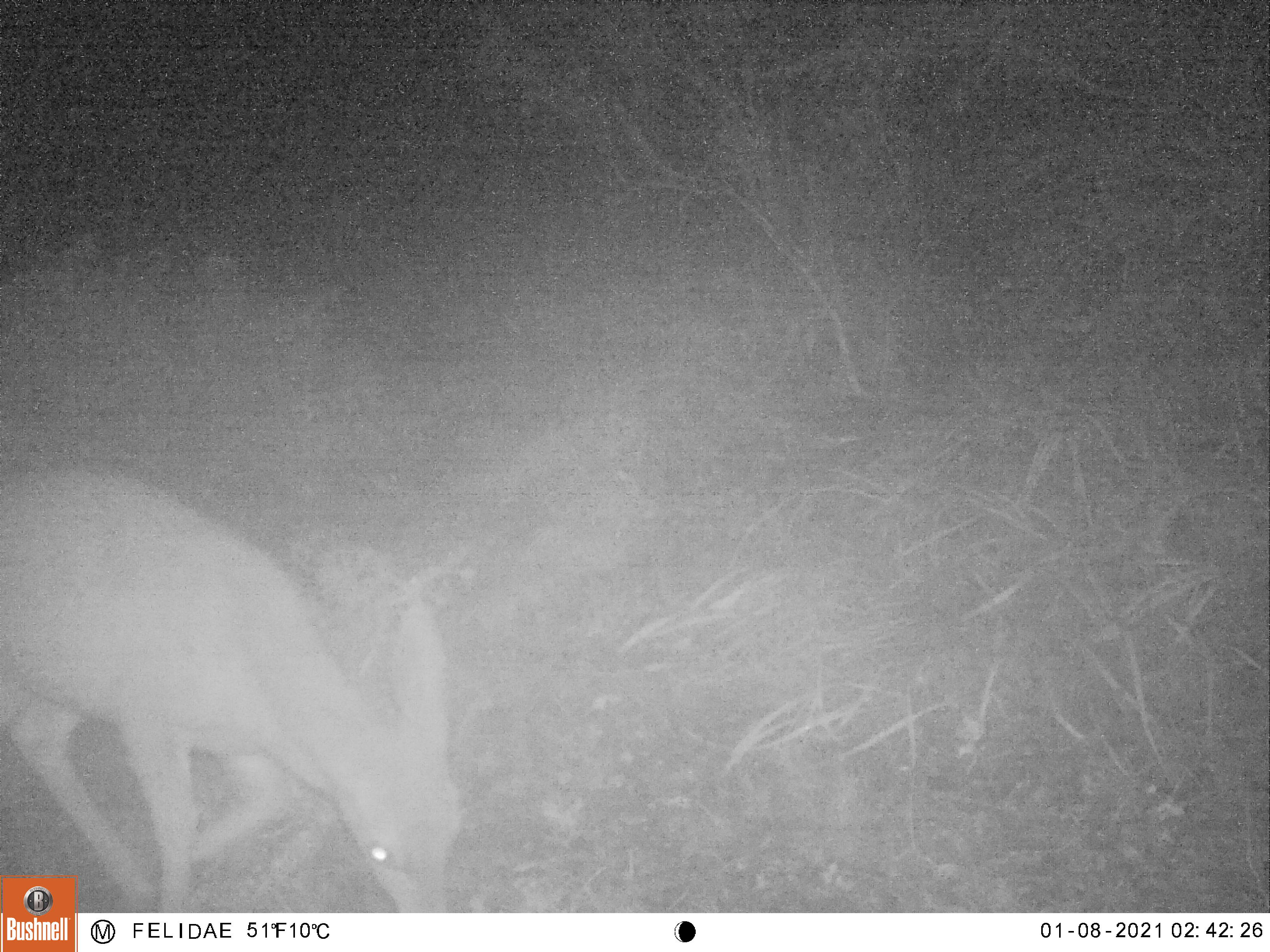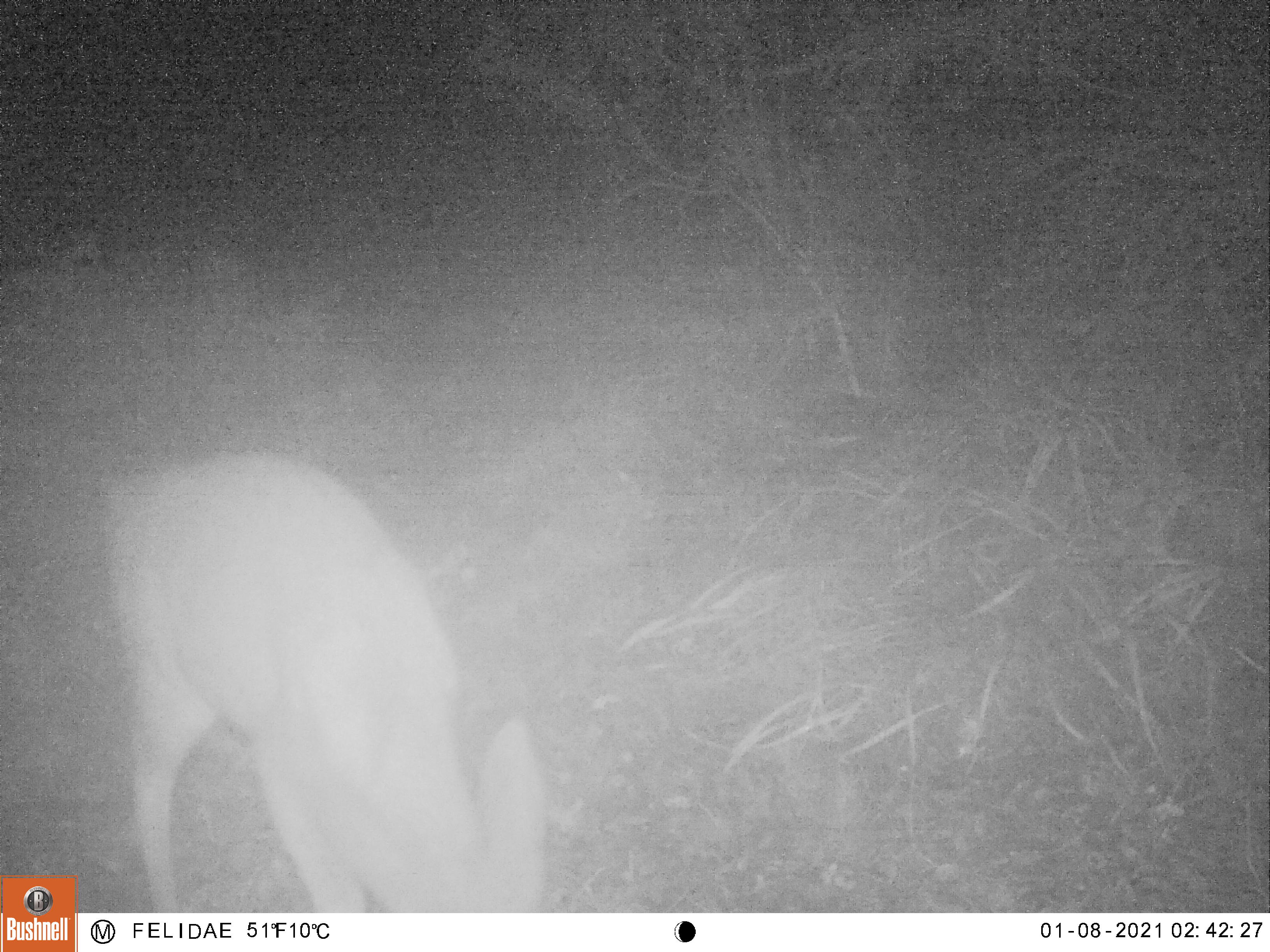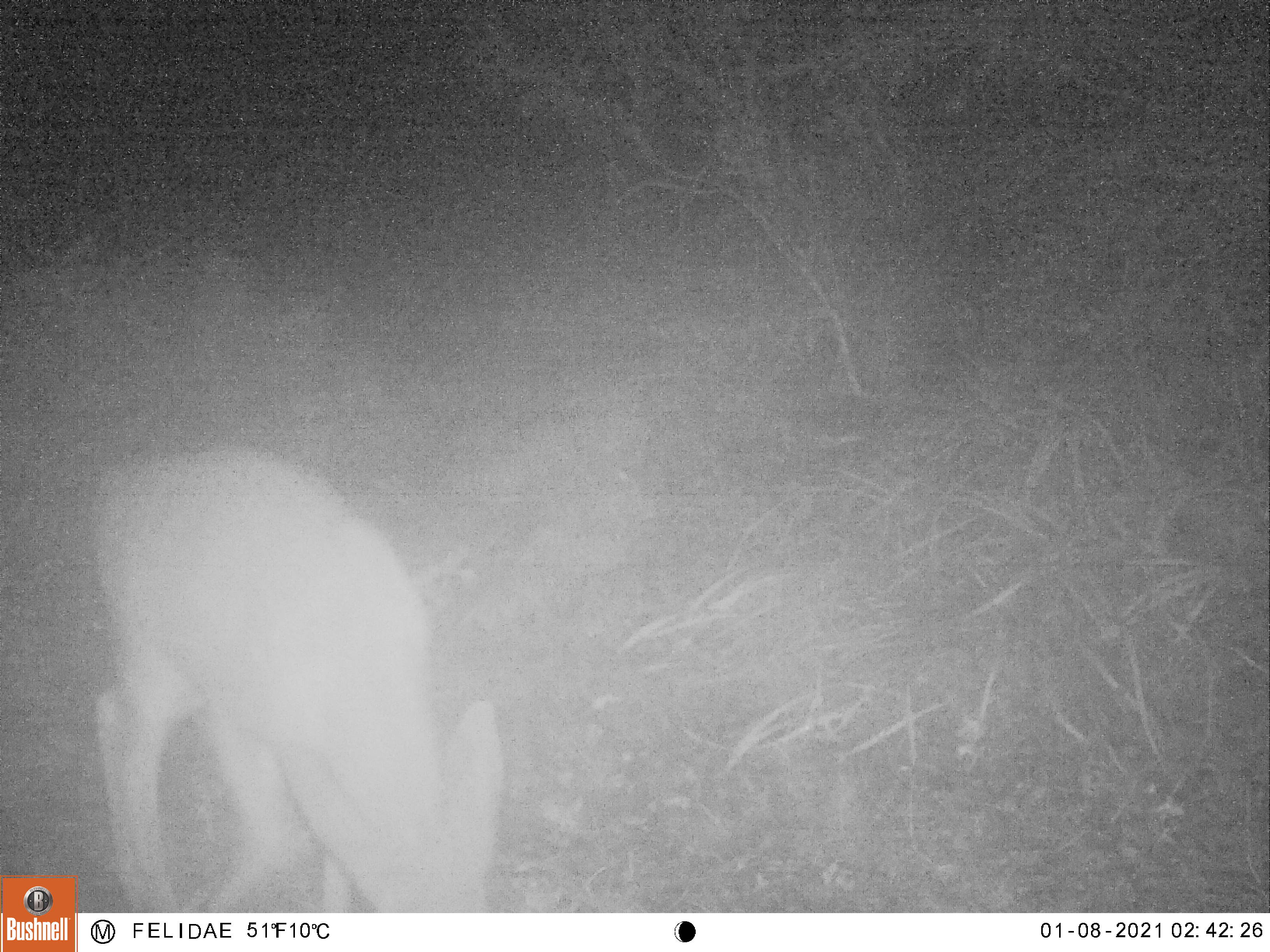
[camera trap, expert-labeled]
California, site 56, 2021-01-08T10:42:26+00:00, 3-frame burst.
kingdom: Animalia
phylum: Chordata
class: Mammalia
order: Artiodactyla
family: Cervidae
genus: Odocoileus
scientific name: Odocoileus hemionus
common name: mule deer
Mule deer (Odocoileus hemionus).